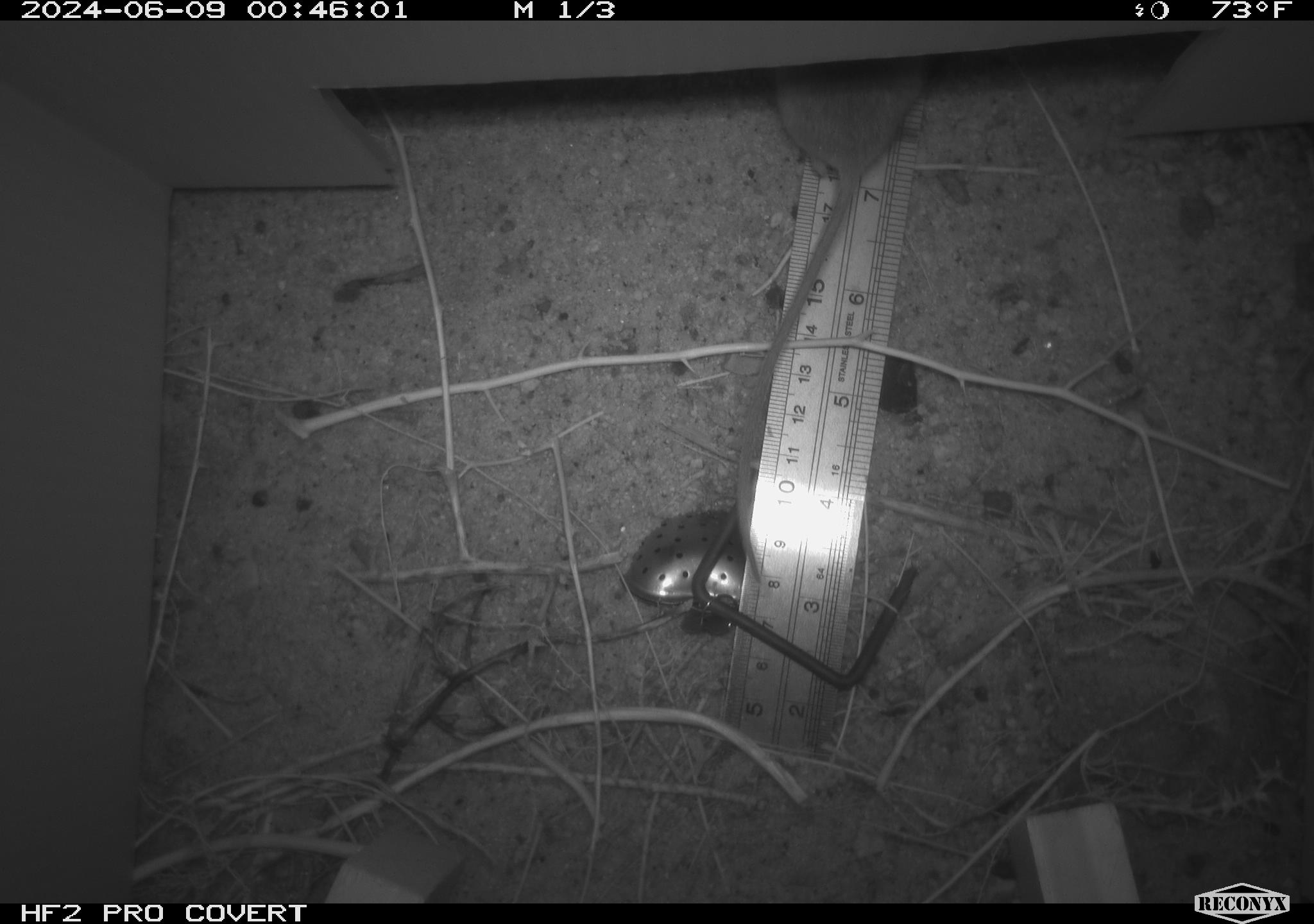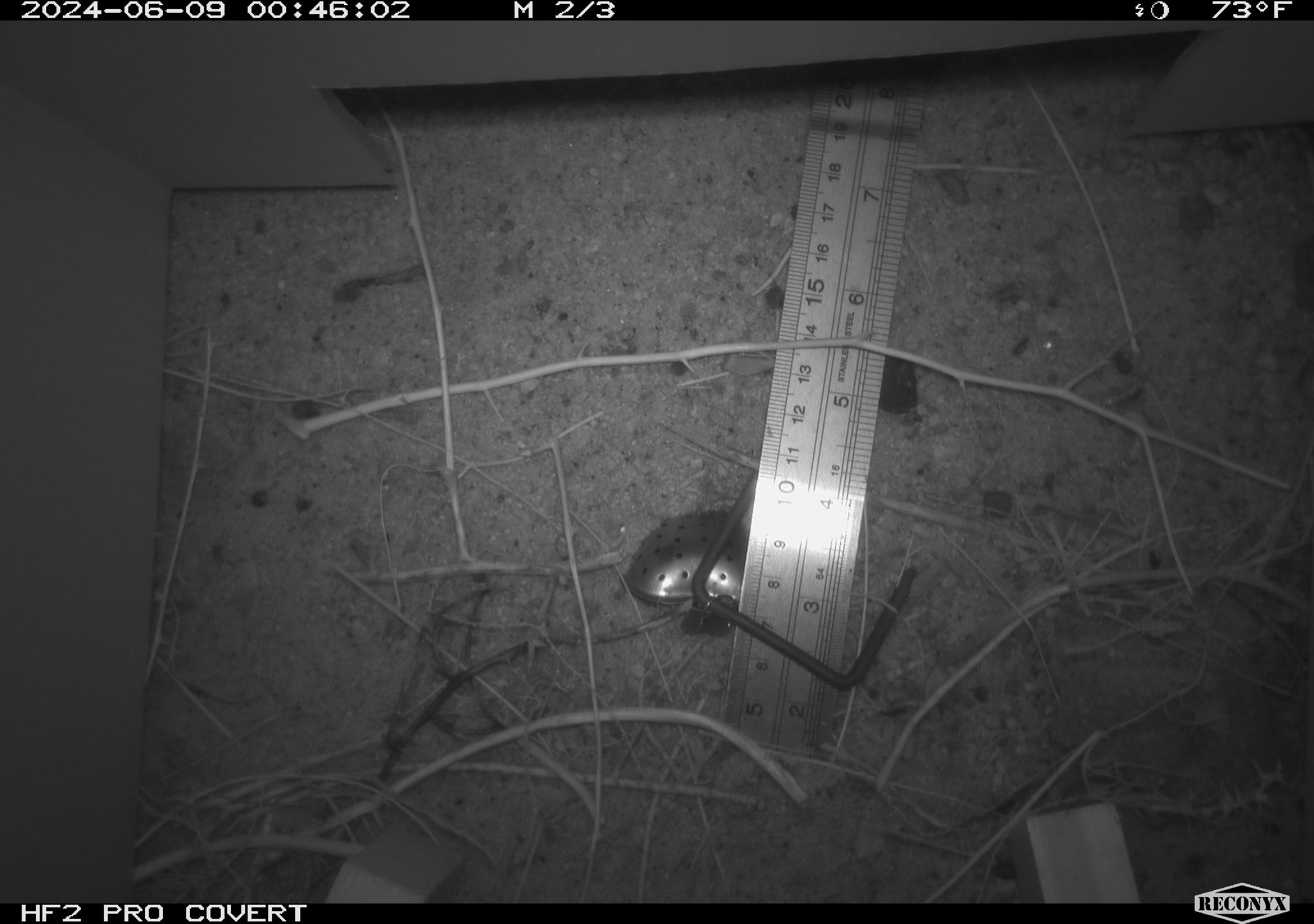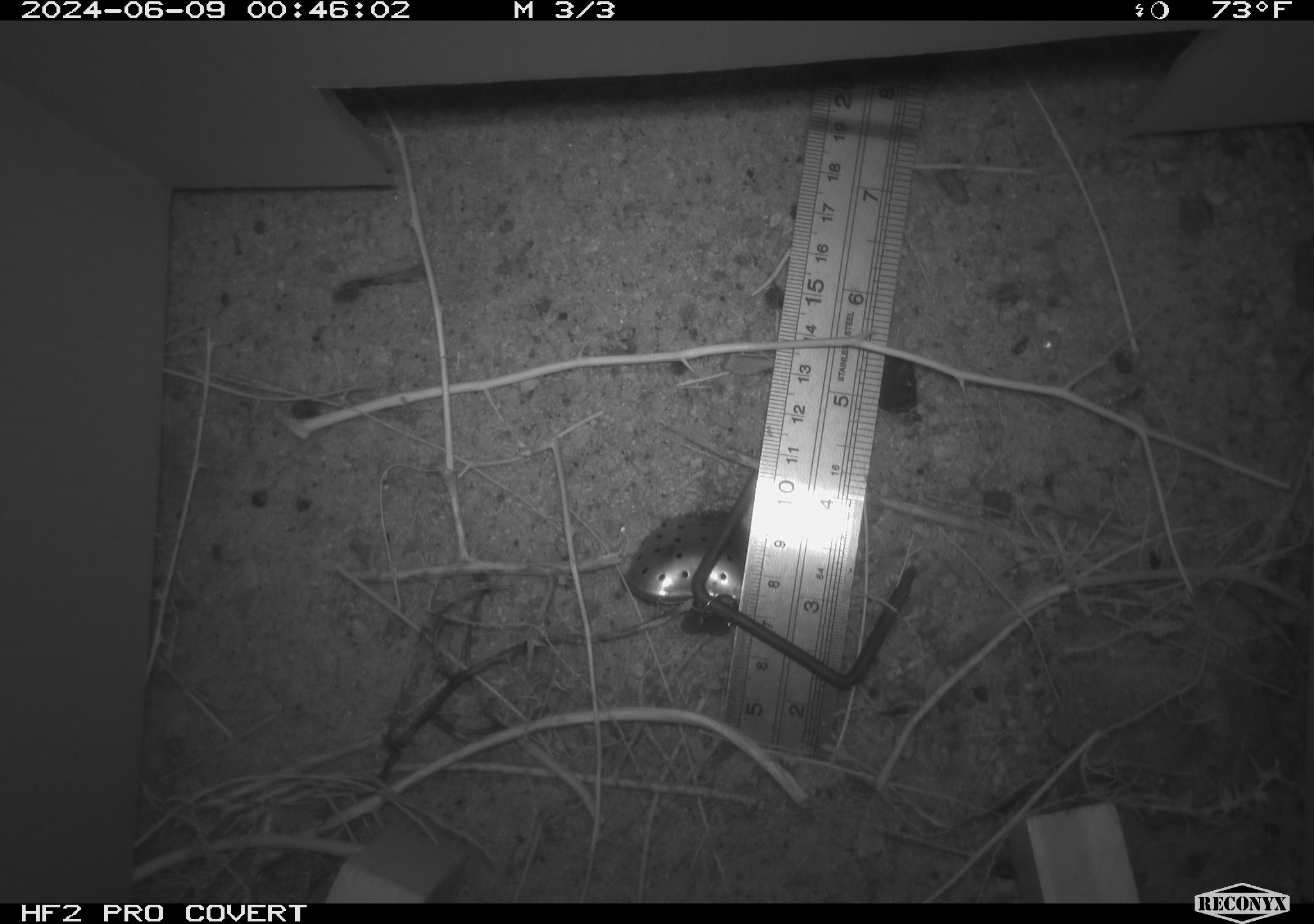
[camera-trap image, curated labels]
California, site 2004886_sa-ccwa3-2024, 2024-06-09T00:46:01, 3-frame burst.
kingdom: Animalia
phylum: Chordata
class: Mammalia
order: Rodentia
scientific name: Rodentia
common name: mouse species